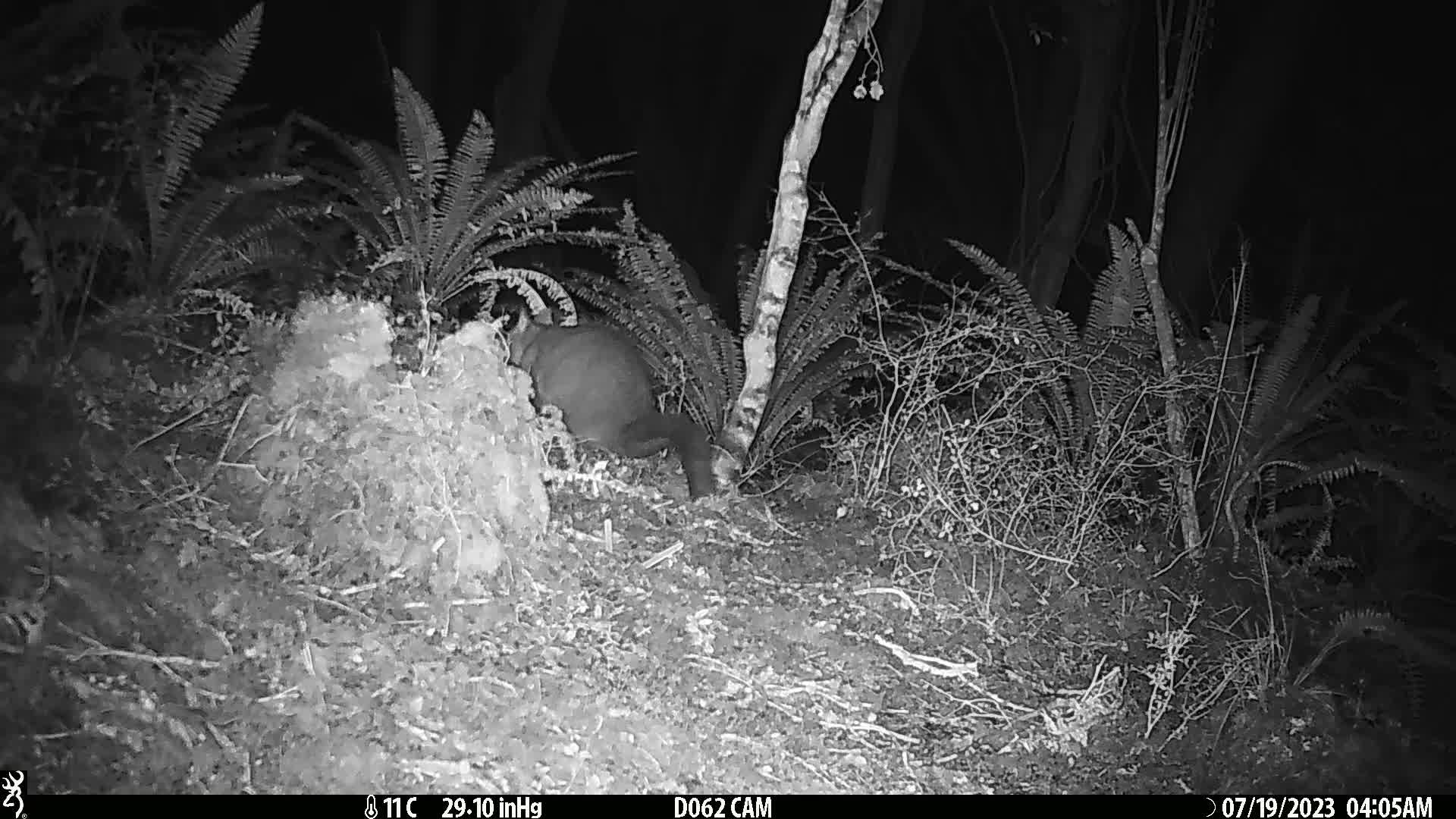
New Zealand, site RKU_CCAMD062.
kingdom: Animalia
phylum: Chordata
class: Mammalia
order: Diprotodontia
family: Phalangeridae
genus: Trichosurus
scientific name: Trichosurus vulpecula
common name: common brushtail possum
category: possum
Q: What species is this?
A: Possum (common brushtail possum) (Trichosurus vulpecula).